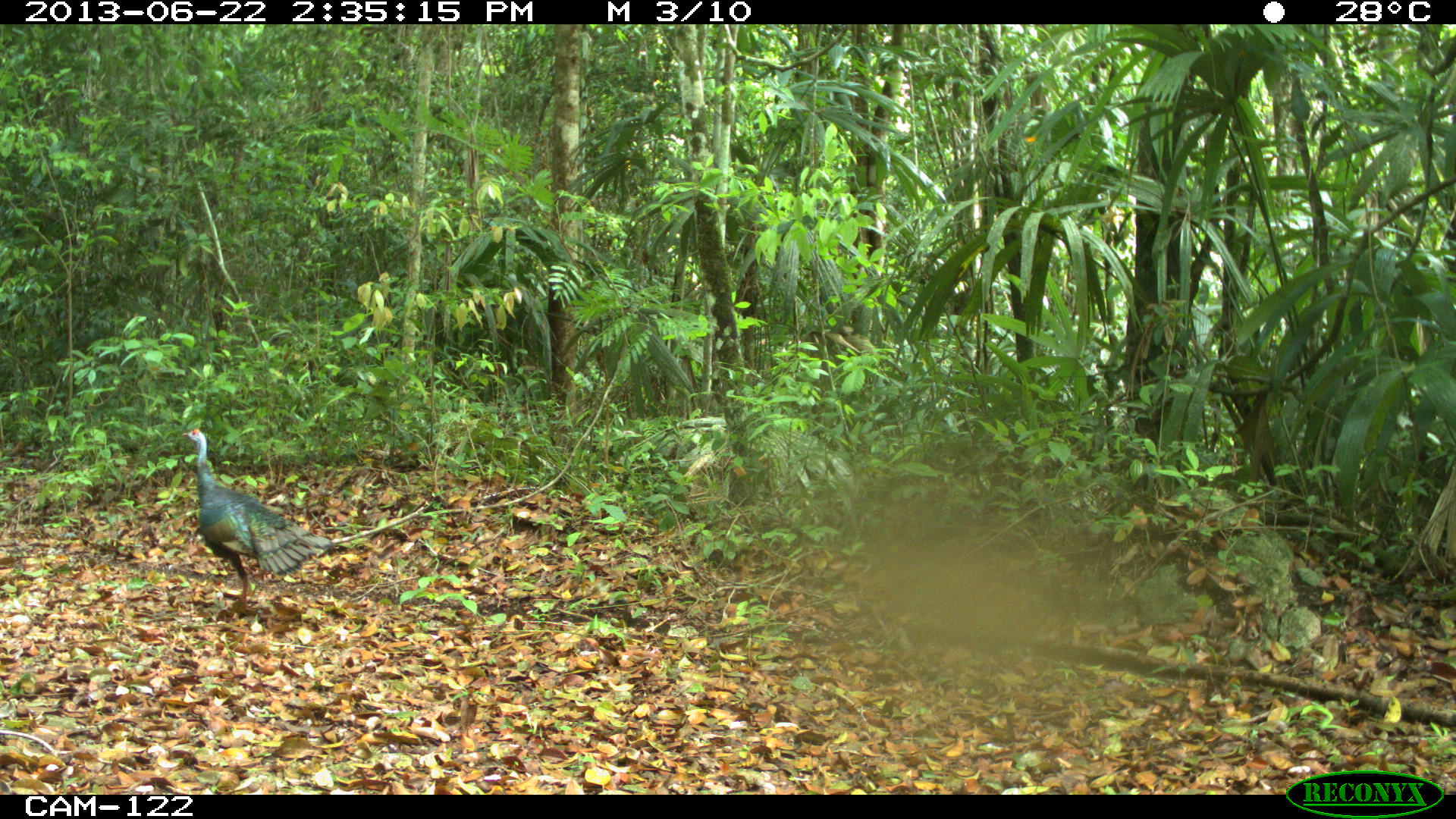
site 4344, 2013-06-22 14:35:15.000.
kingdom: Animalia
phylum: Chordata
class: Aves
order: Galliformes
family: Phasianidae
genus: Meleagris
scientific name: Meleagris ocellata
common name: ocellated turkey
Meleagris ocellata (ocellated turkey), count 3.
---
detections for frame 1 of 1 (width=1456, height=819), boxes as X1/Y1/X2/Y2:
meleagris ocellata: 181/428/336/616